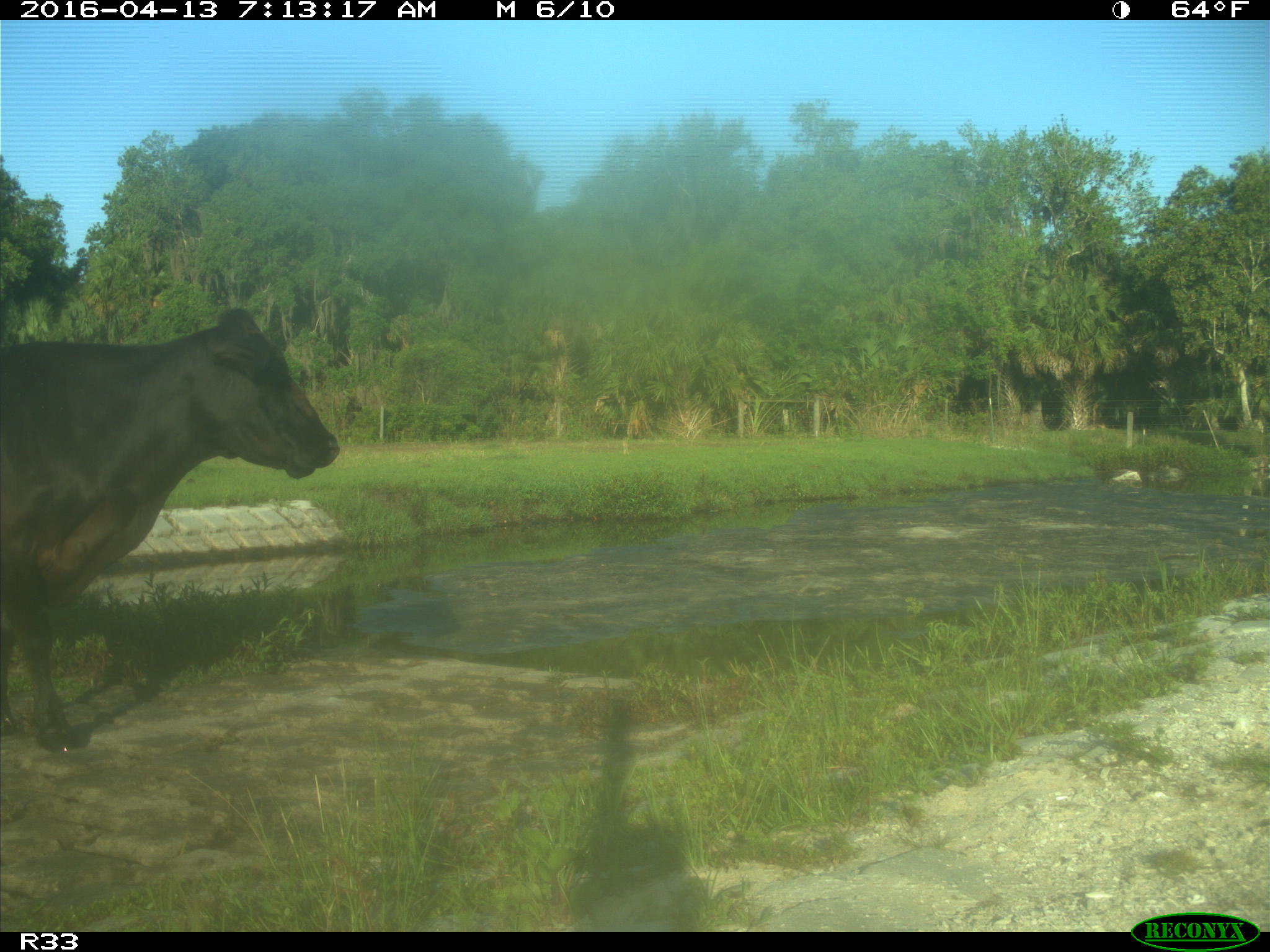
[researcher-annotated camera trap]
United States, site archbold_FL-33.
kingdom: Animalia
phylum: Chordata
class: Mammalia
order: Artiodactyla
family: Bovidae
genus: Bos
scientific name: Bos taurus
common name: domestic cow